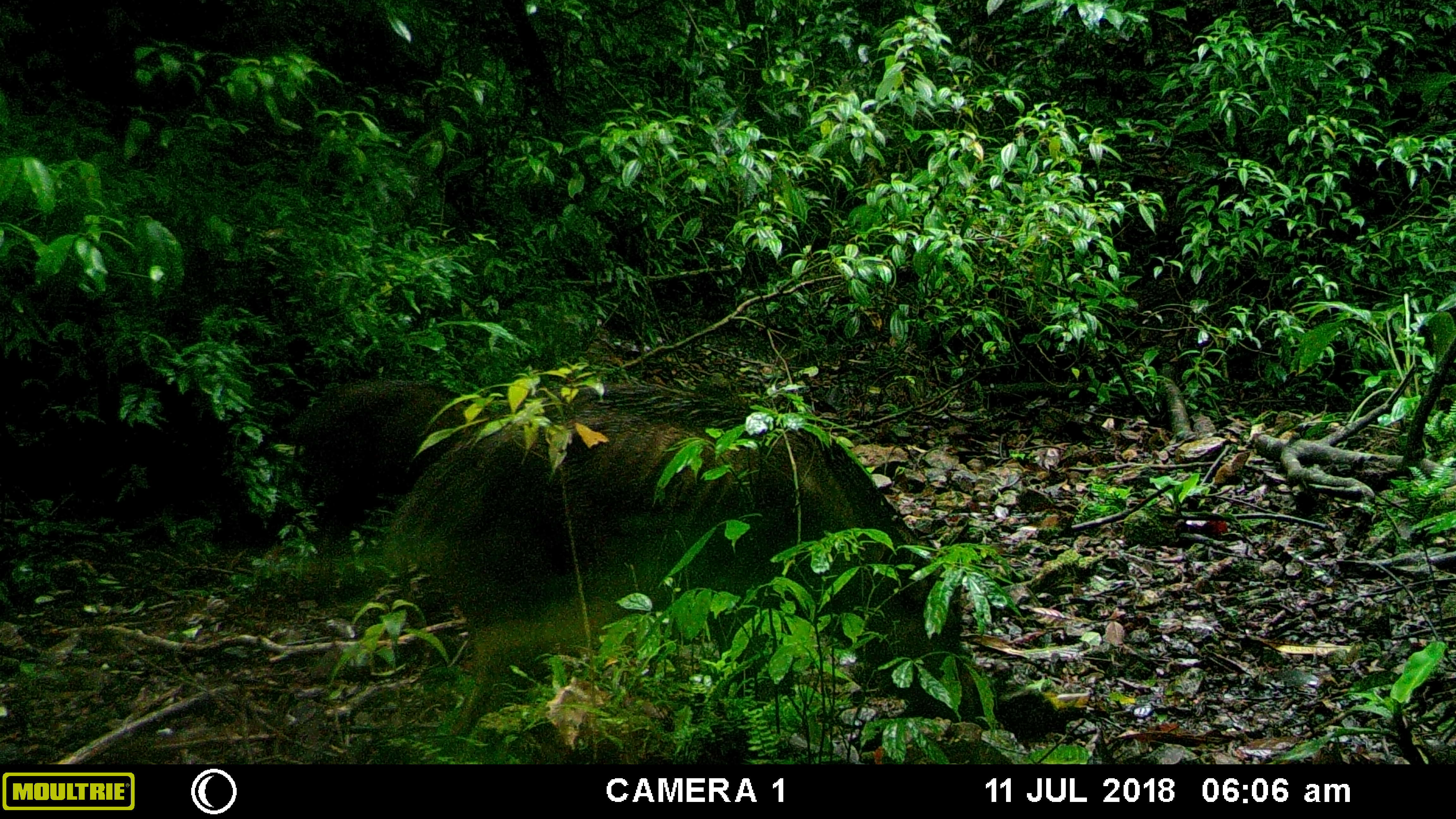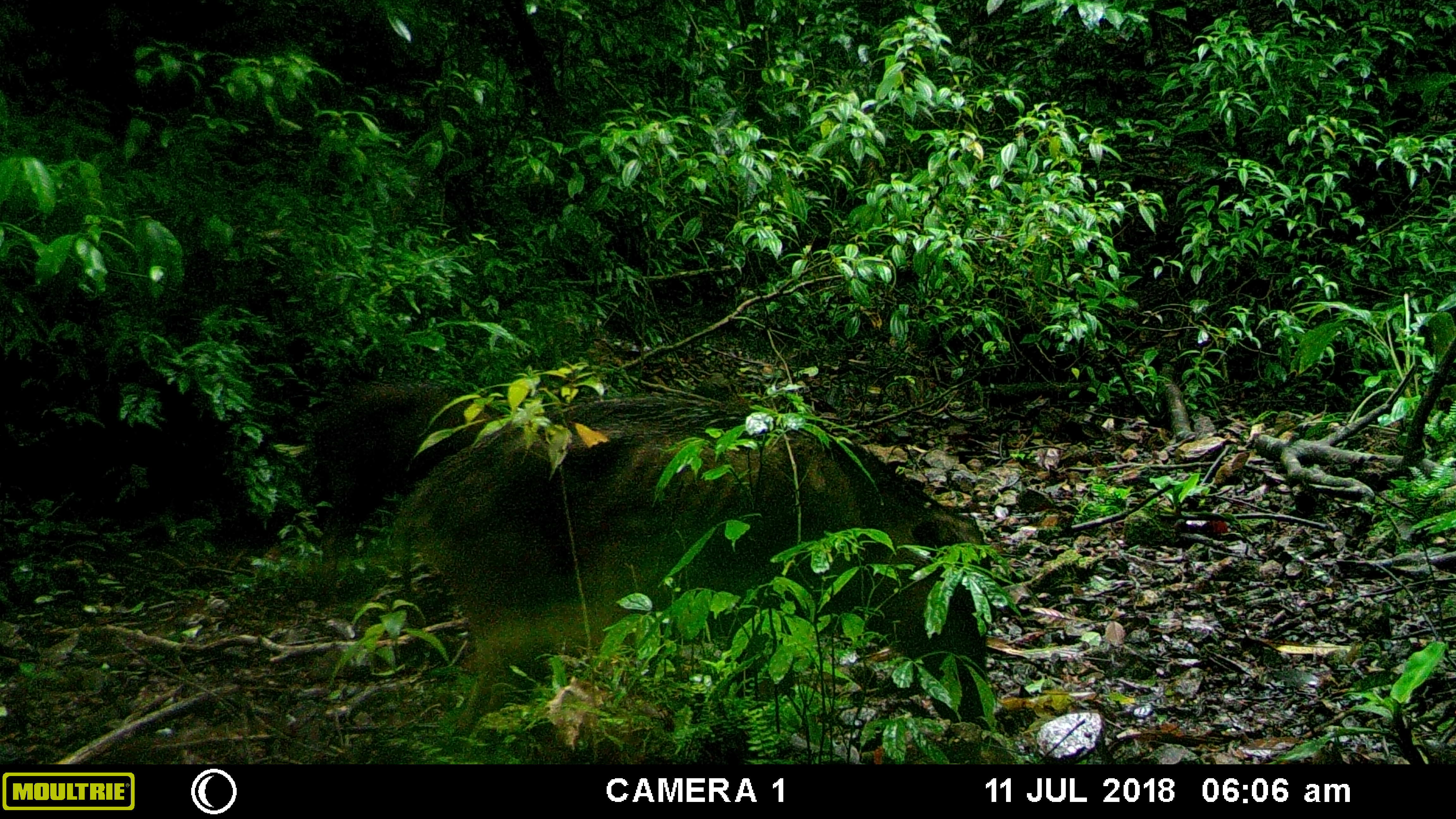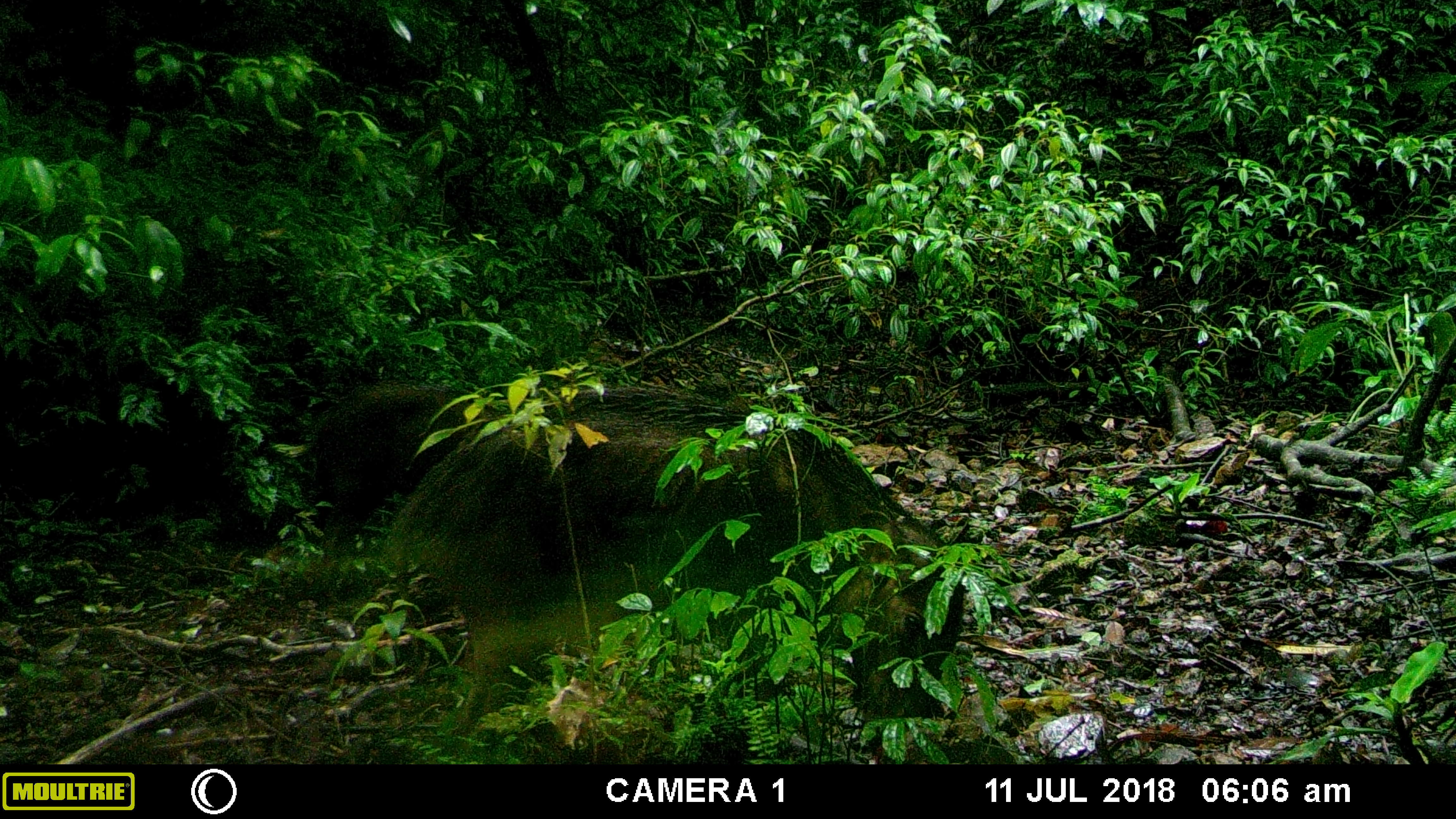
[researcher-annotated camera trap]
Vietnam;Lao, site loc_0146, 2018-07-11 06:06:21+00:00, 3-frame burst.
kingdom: Animalia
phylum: Chordata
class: Mammalia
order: Artiodactyla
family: Suidae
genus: Sus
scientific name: Sus scrofa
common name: eurasian wild pig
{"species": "eurasian wild pig (Sus scrofa)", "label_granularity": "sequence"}